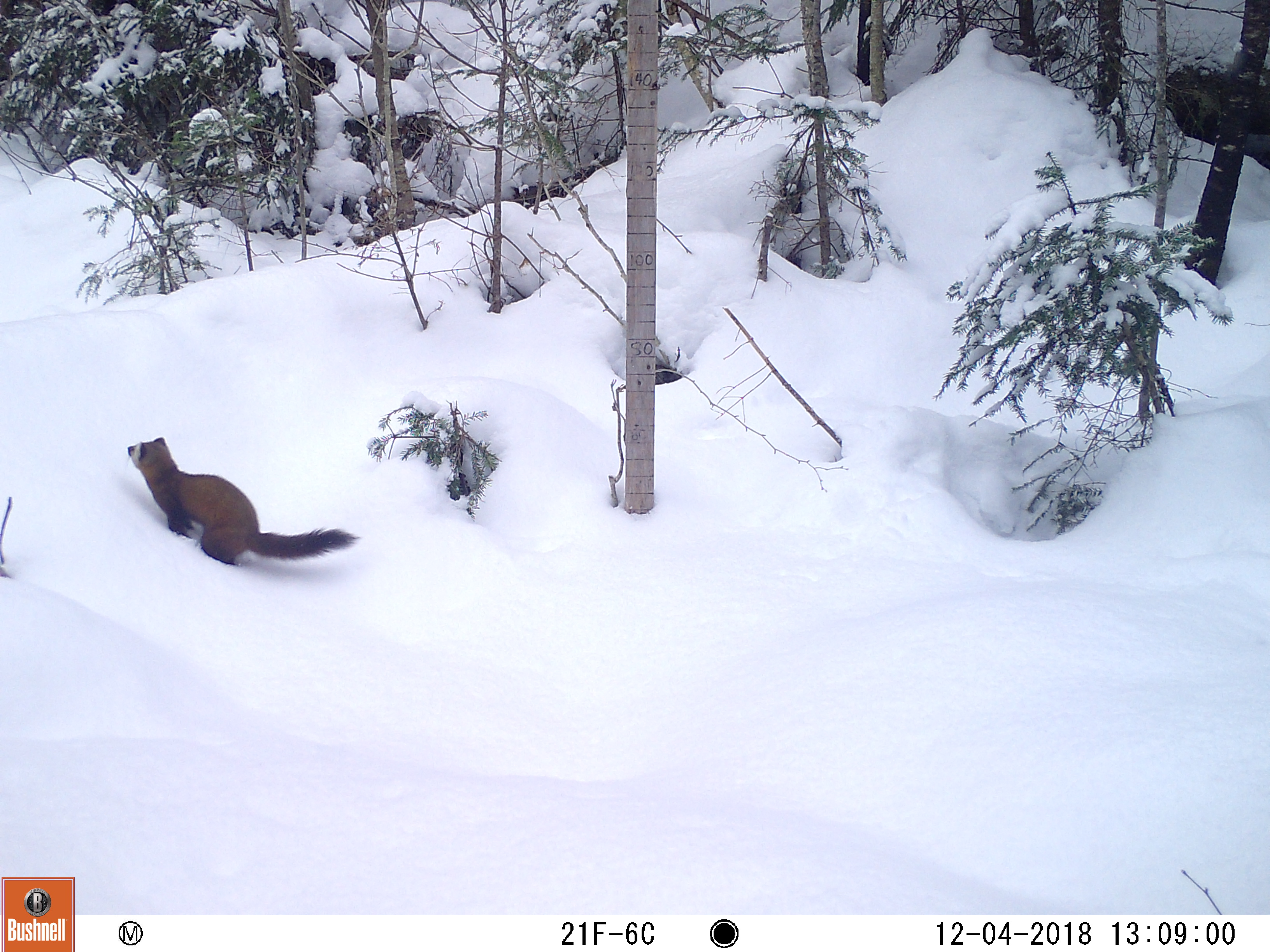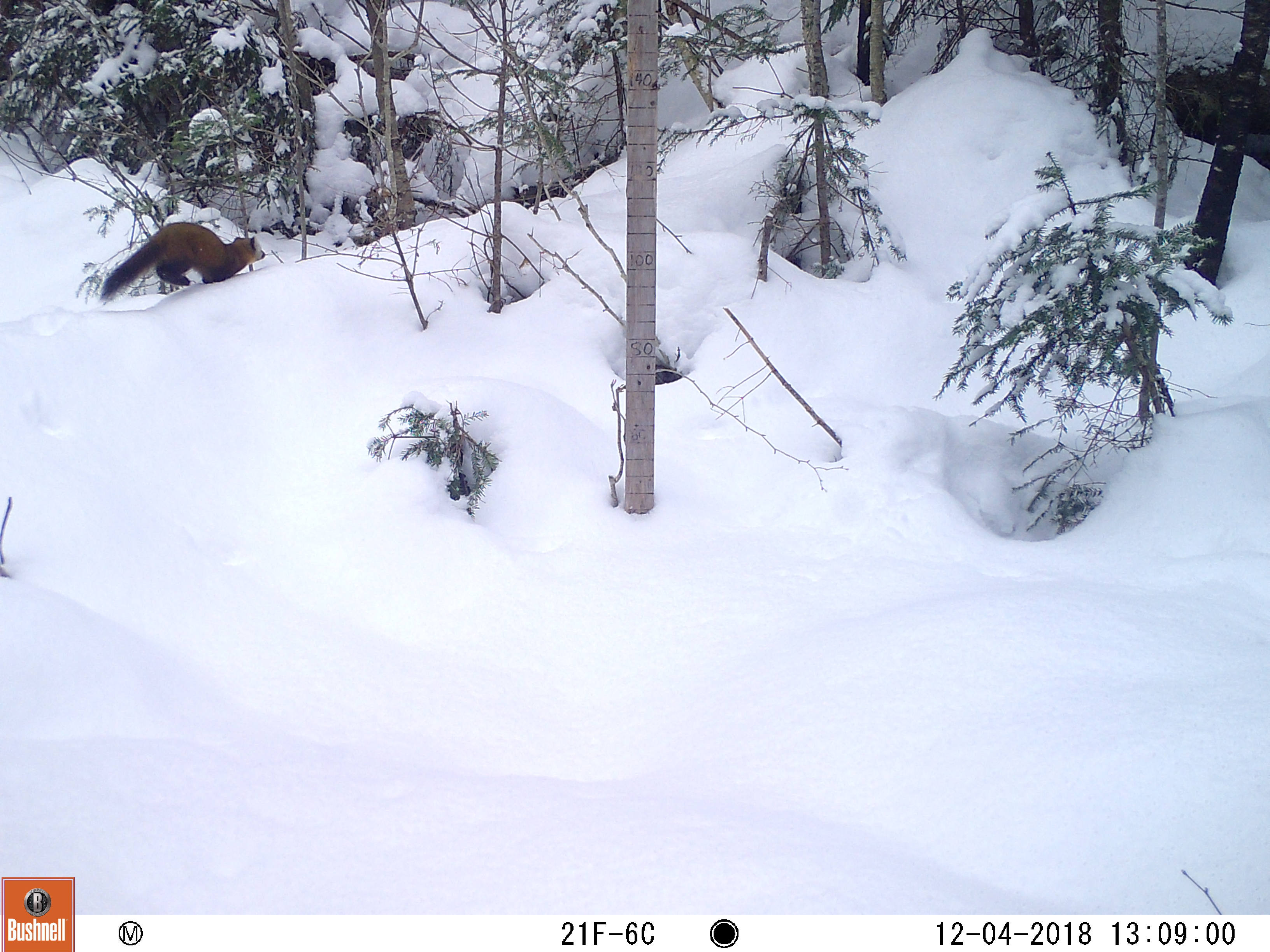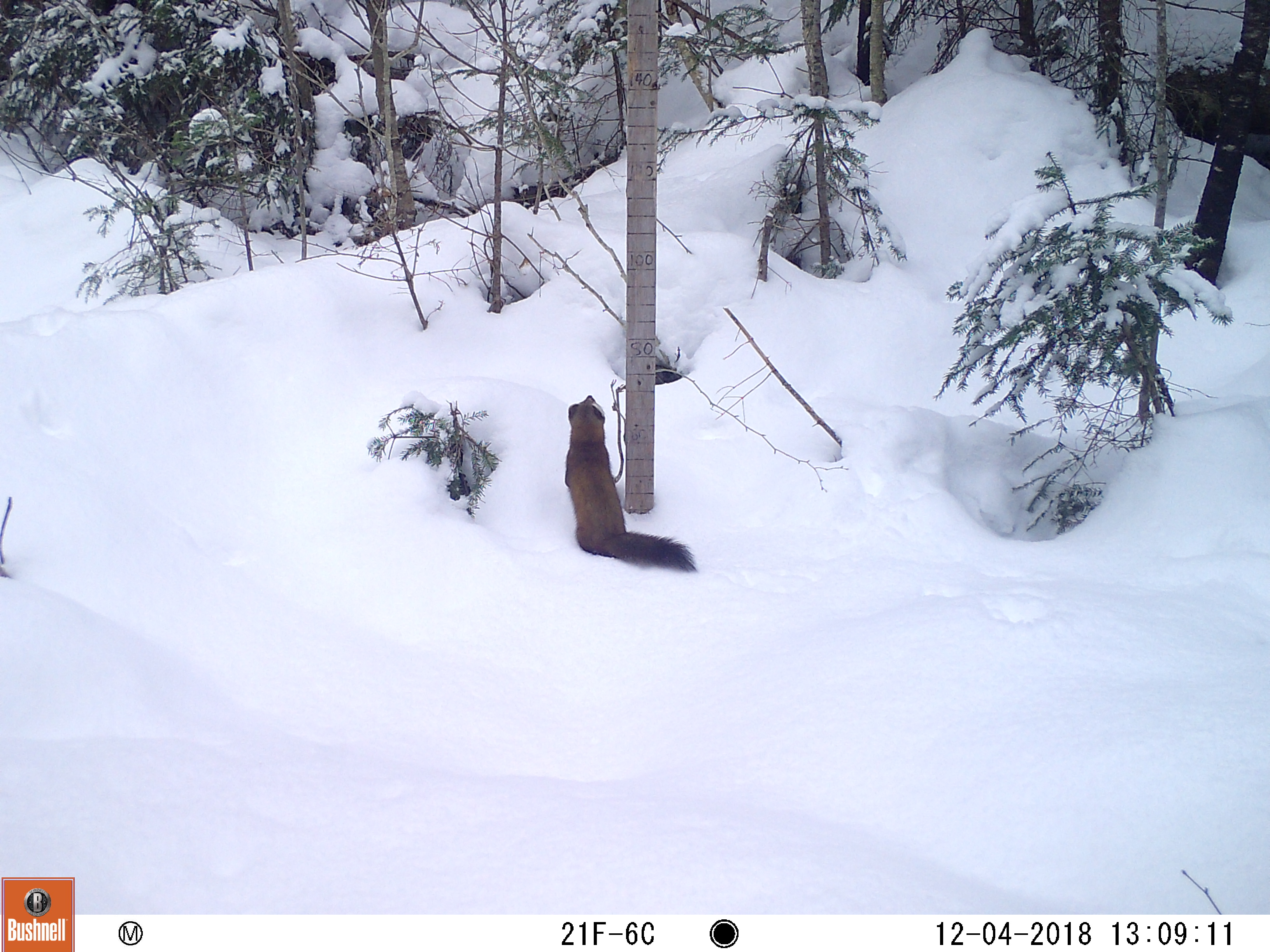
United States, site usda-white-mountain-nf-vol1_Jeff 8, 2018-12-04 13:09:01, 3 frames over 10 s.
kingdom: Animalia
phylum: Chordata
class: Mammalia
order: Carnivora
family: Mustelidae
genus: Martes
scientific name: Martes americana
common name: american marten